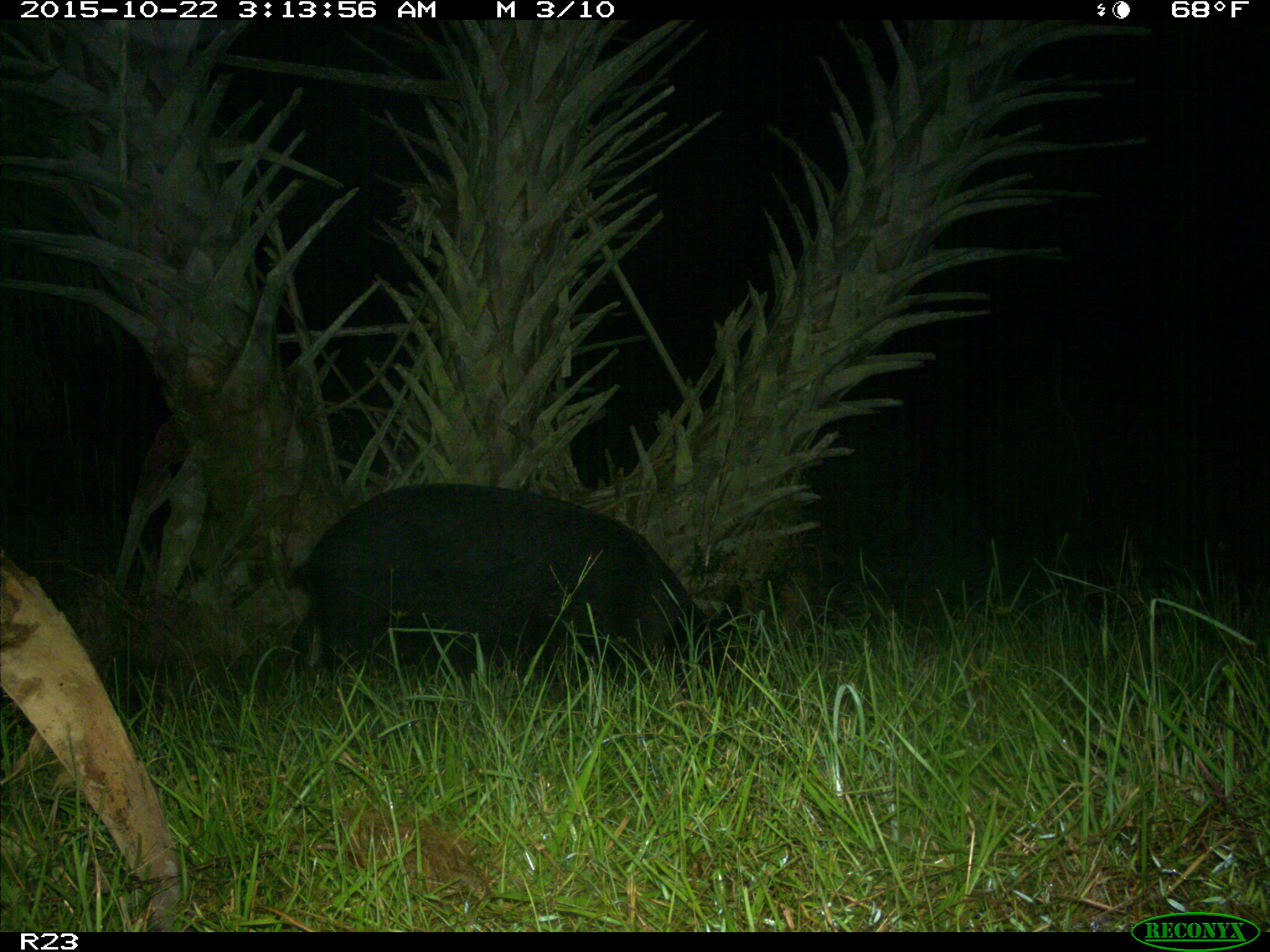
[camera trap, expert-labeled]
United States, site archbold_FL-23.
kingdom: Animalia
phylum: Chordata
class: Mammalia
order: Artiodactyla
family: Suidae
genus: Sus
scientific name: Sus scrofa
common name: wild boar